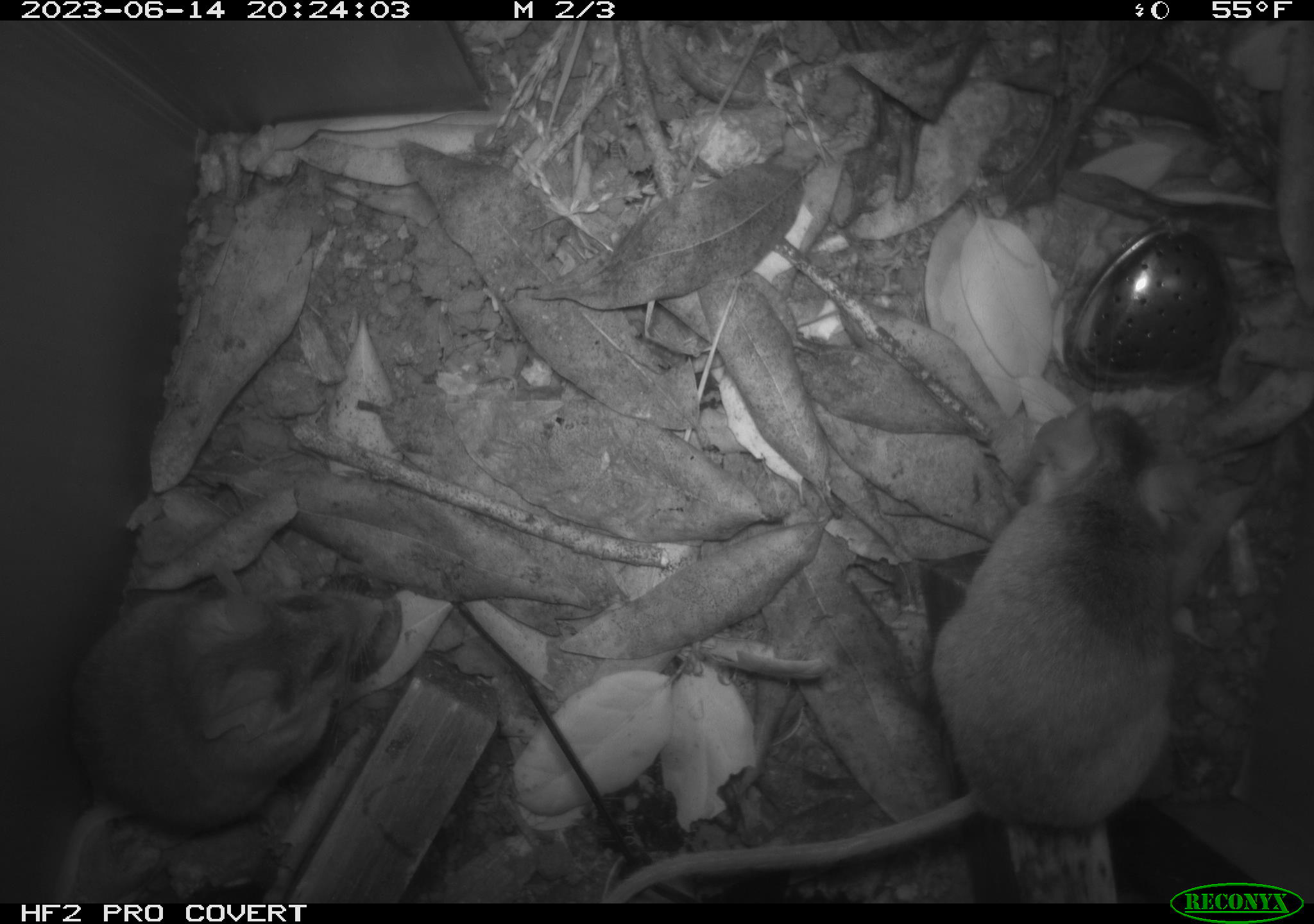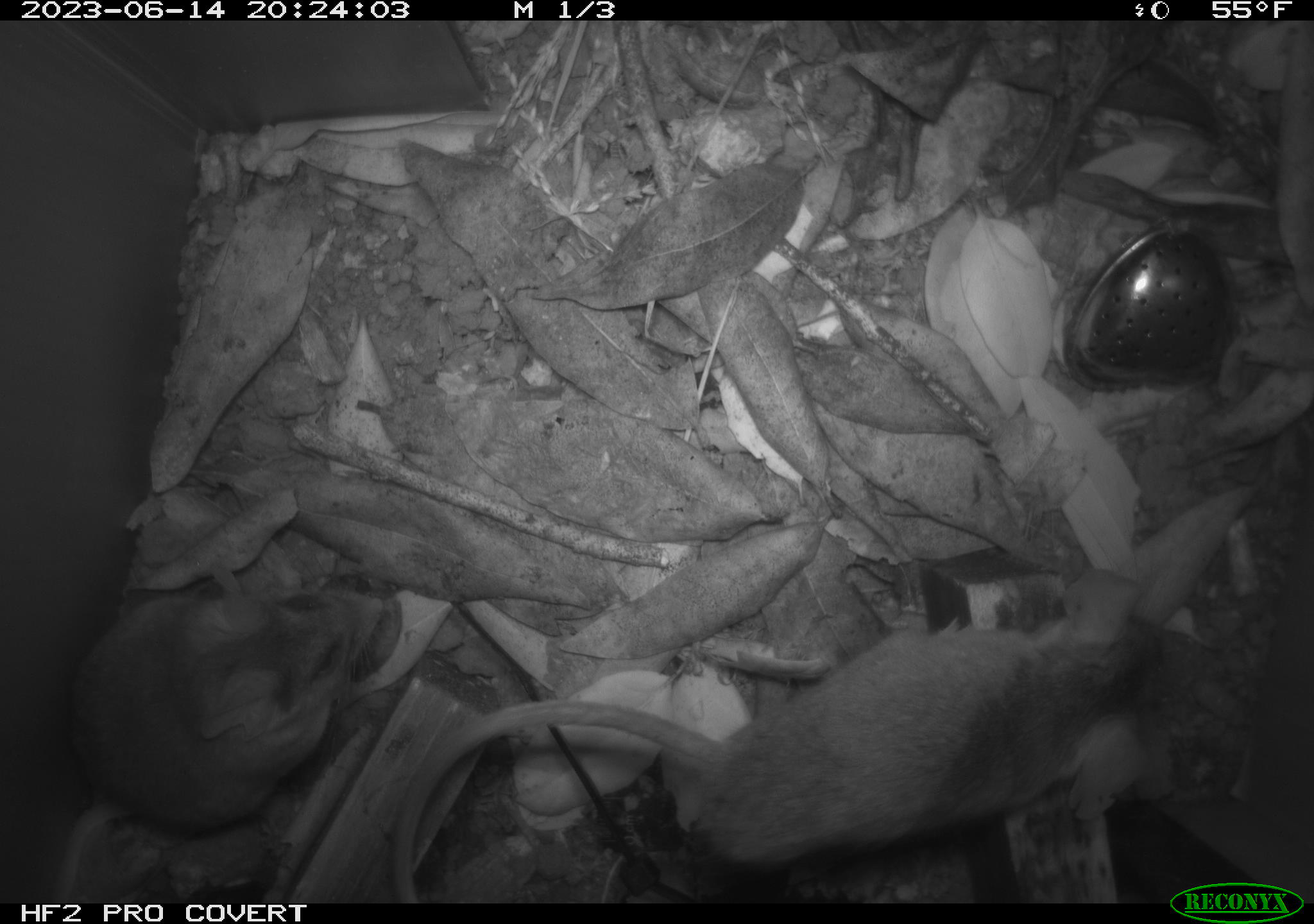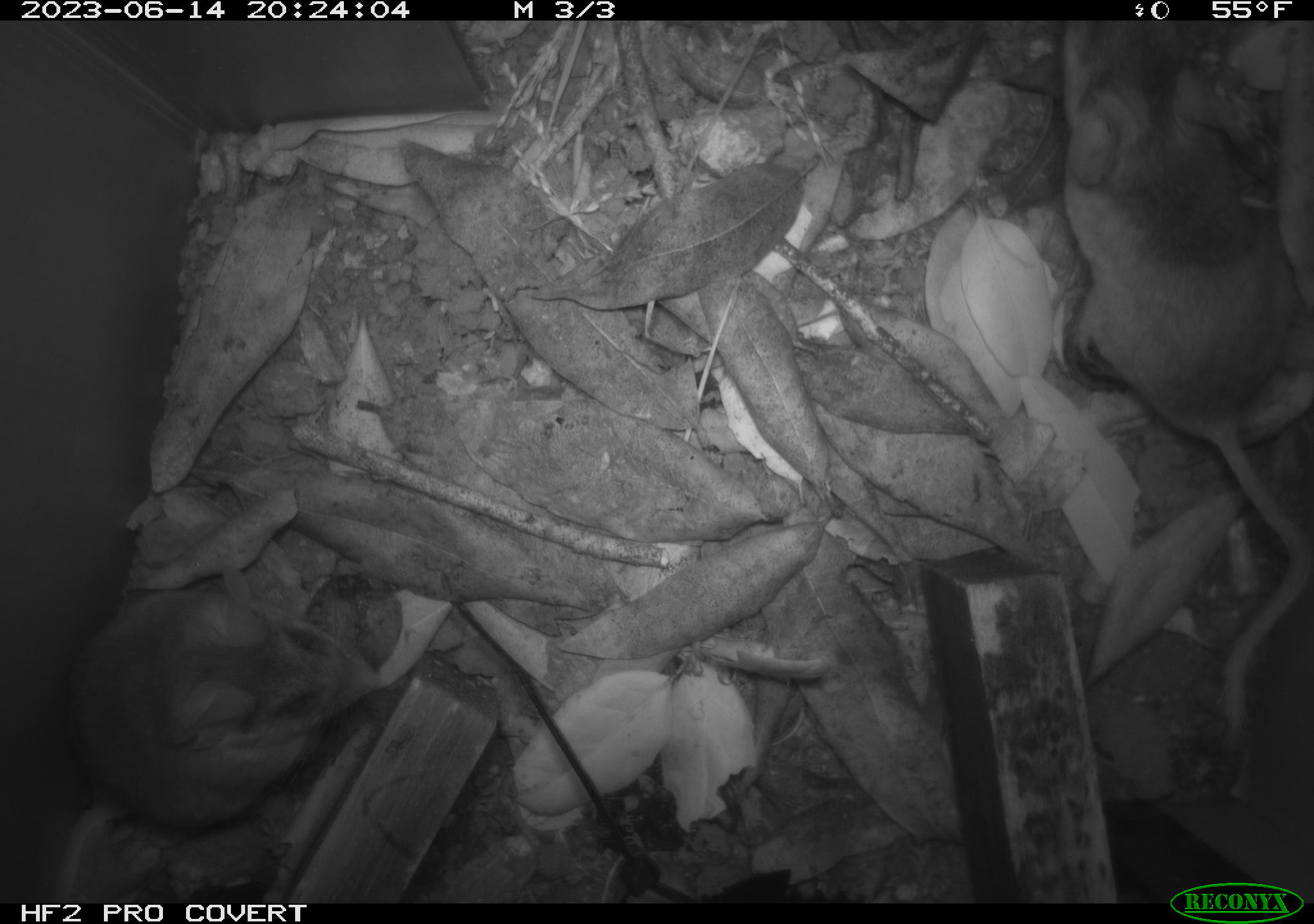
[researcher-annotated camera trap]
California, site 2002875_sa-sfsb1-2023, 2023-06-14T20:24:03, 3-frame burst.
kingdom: Animalia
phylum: Chordata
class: Mammalia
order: Rodentia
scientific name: Rodentia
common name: mouse species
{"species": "mouse species (Rodentia)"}